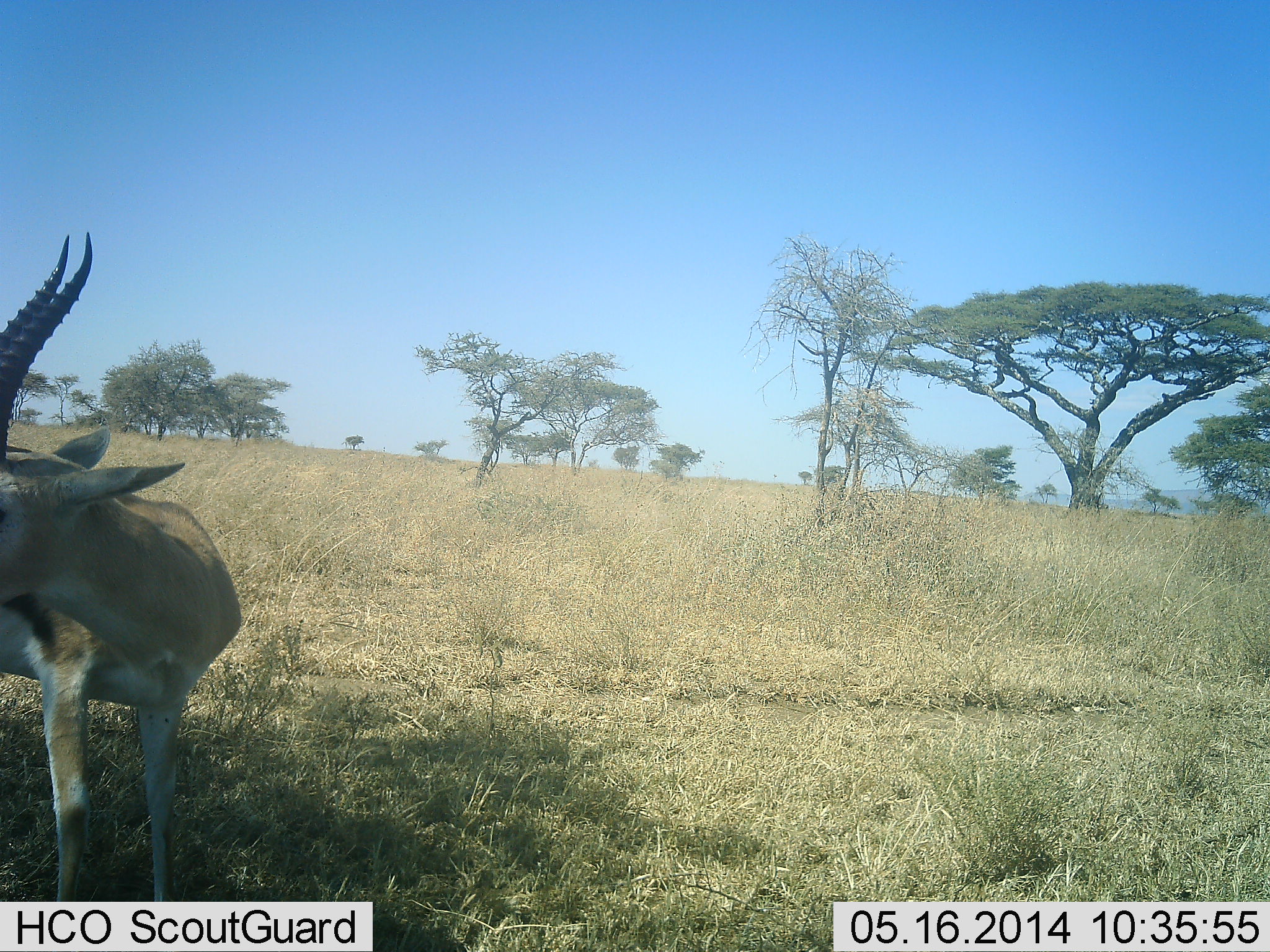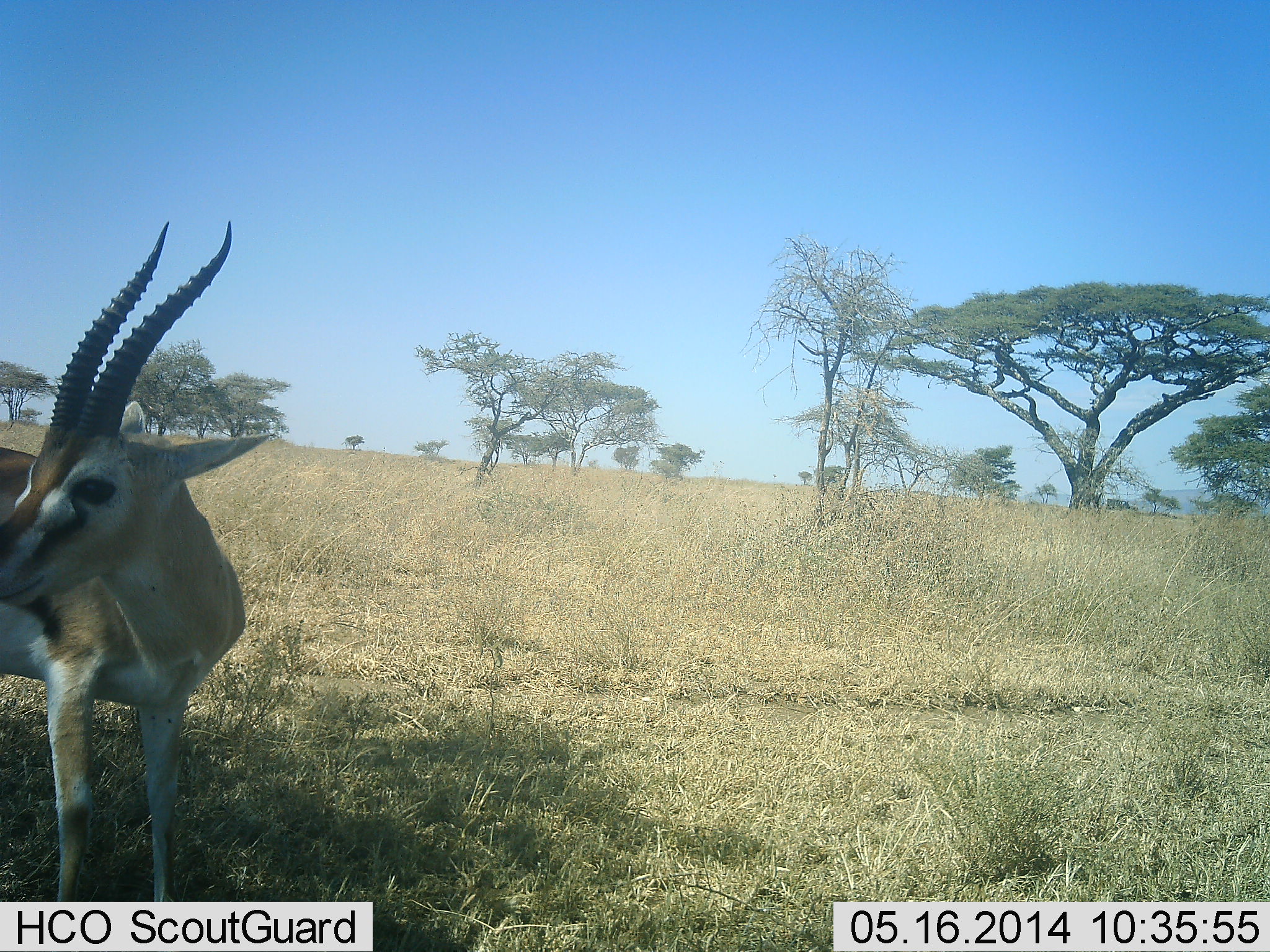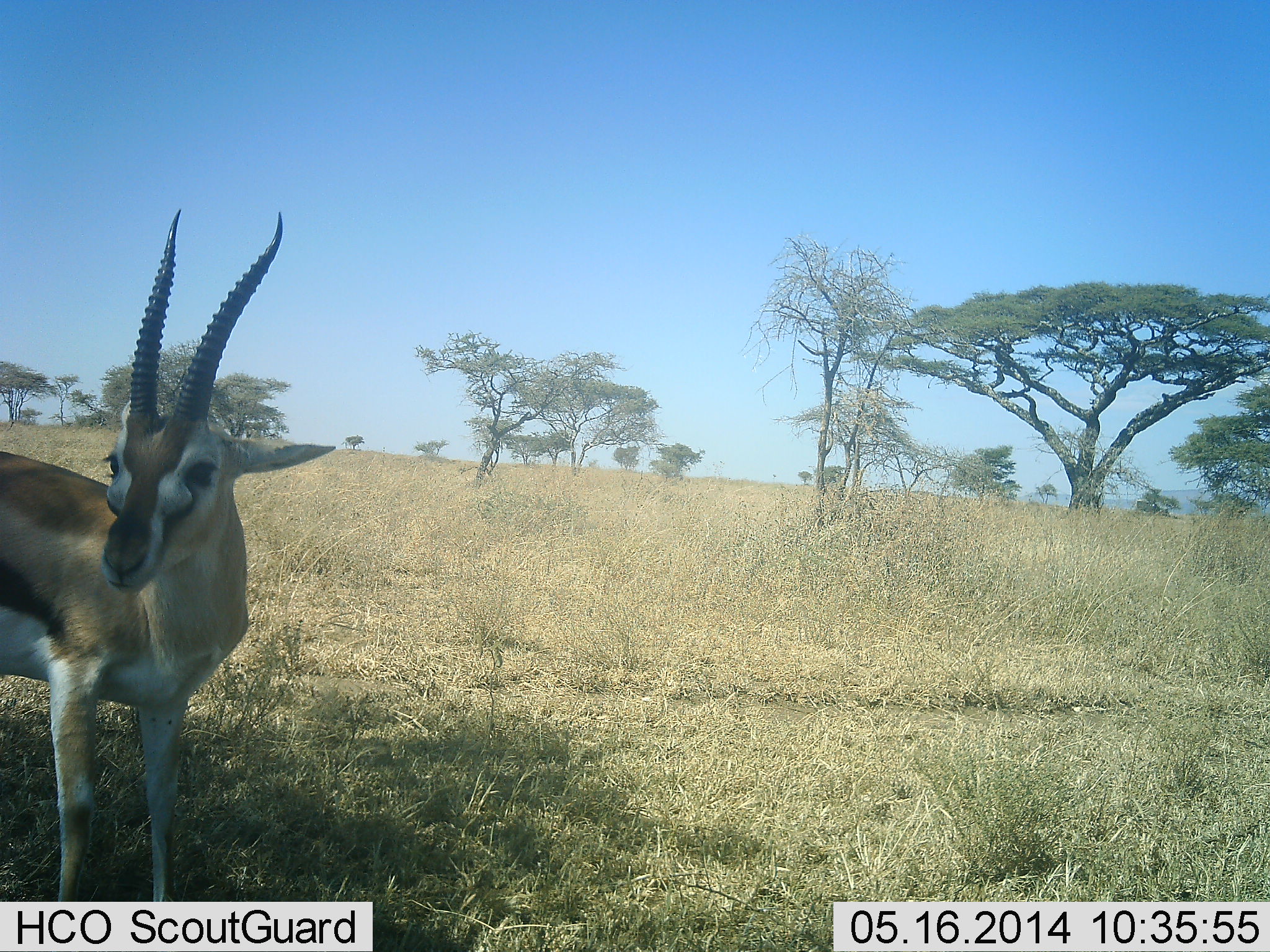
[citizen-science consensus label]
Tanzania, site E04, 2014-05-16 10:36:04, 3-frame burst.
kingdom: Animalia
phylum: Chordata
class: Mammalia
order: Artiodactyla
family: Bovidae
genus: Eudorcas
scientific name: Eudorcas thomsonii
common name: thomson's gazelle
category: gazellethomsons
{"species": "gazellethomsons (thomson's gazelle) (Eudorcas thomsonii)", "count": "1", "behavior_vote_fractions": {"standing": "100%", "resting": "0%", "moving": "8%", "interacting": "0%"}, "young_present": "0%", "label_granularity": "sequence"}